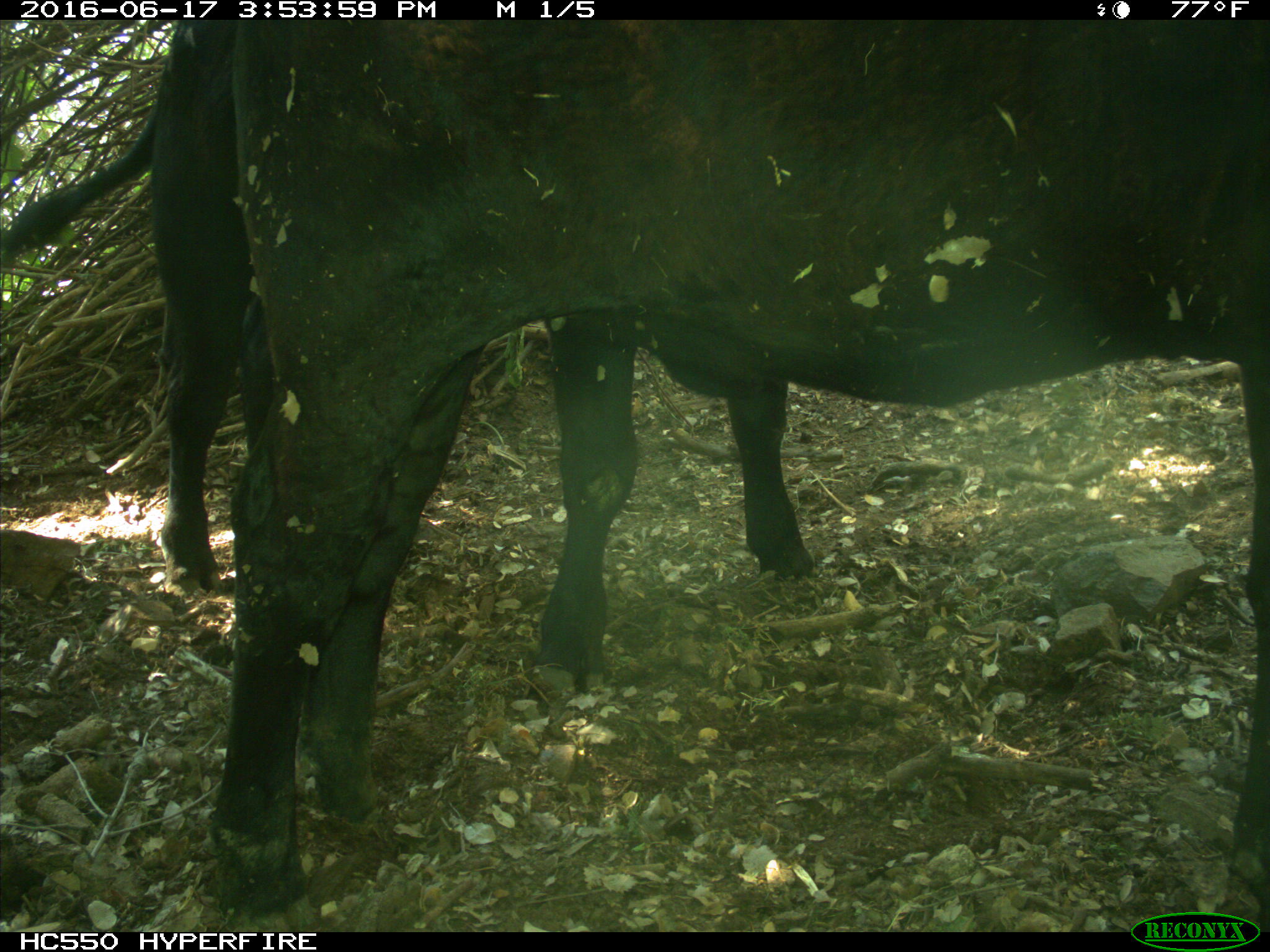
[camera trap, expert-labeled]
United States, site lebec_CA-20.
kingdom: Animalia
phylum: Chordata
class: Mammalia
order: Artiodactyla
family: Bovidae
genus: Bos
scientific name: Bos taurus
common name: domestic cow